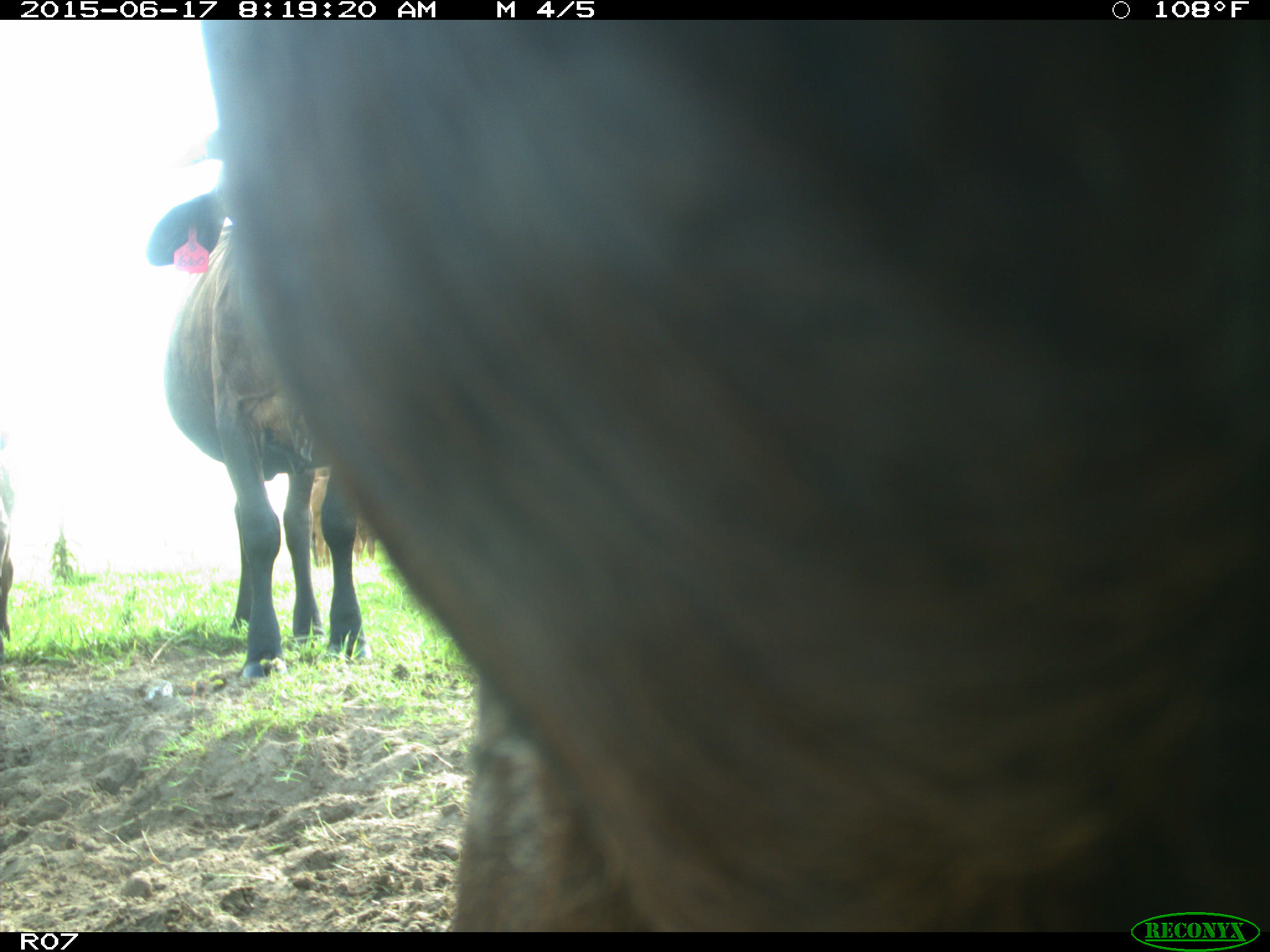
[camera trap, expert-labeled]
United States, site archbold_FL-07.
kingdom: Animalia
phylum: Chordata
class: Mammalia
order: Artiodactyla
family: Bovidae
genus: Bos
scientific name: Bos taurus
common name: domestic cow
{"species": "Bos taurus (domestic cow)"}